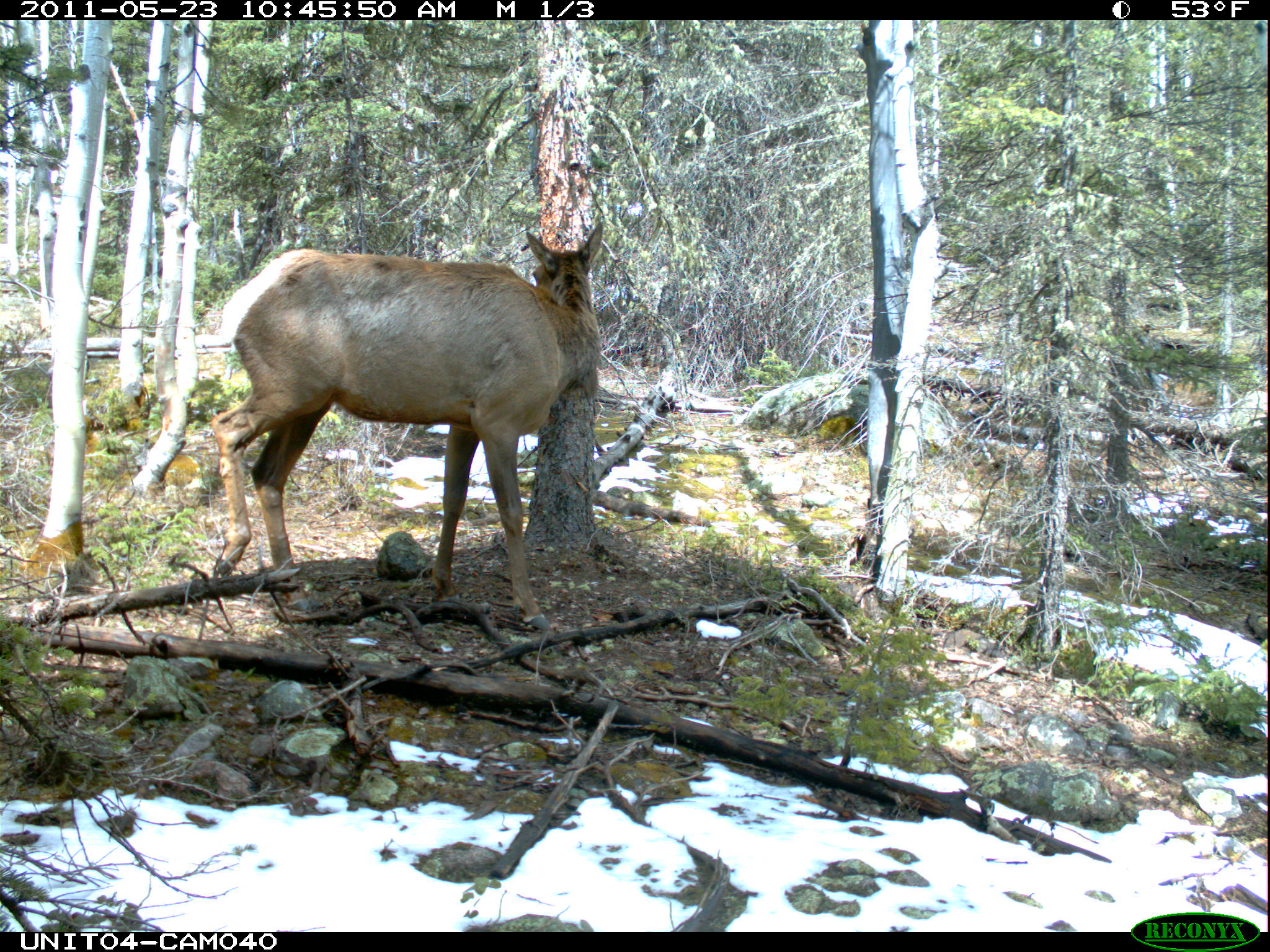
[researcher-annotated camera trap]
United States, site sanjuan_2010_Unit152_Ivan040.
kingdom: Animalia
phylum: Chordata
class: Mammalia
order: Artiodactyla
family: Cervidae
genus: Cervus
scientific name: Cervus elaphus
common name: red deer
Cervus elaphus (red deer).